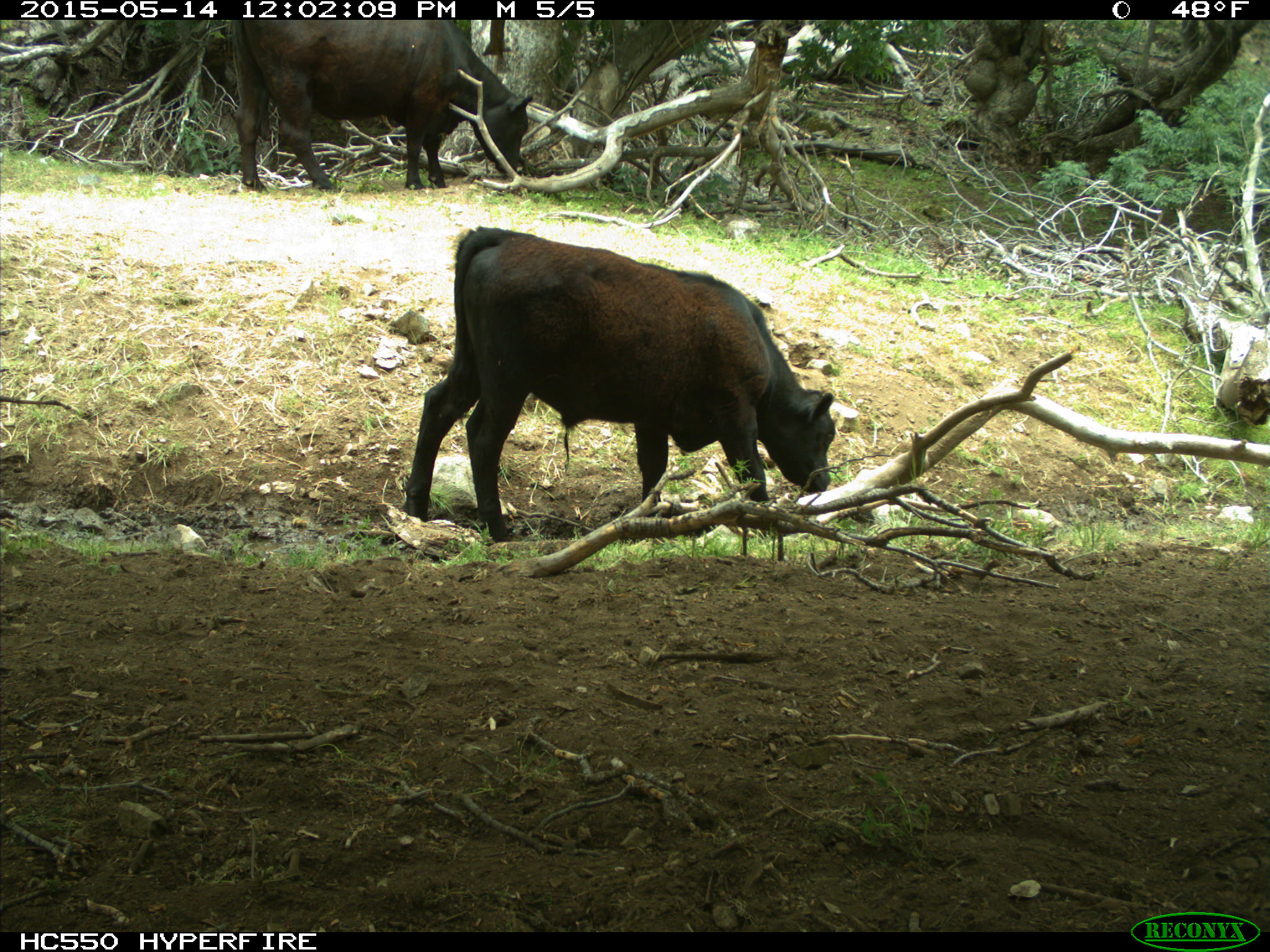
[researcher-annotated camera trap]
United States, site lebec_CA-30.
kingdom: Animalia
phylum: Chordata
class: Mammalia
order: Artiodactyla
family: Bovidae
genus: Bos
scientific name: Bos taurus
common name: domestic cow